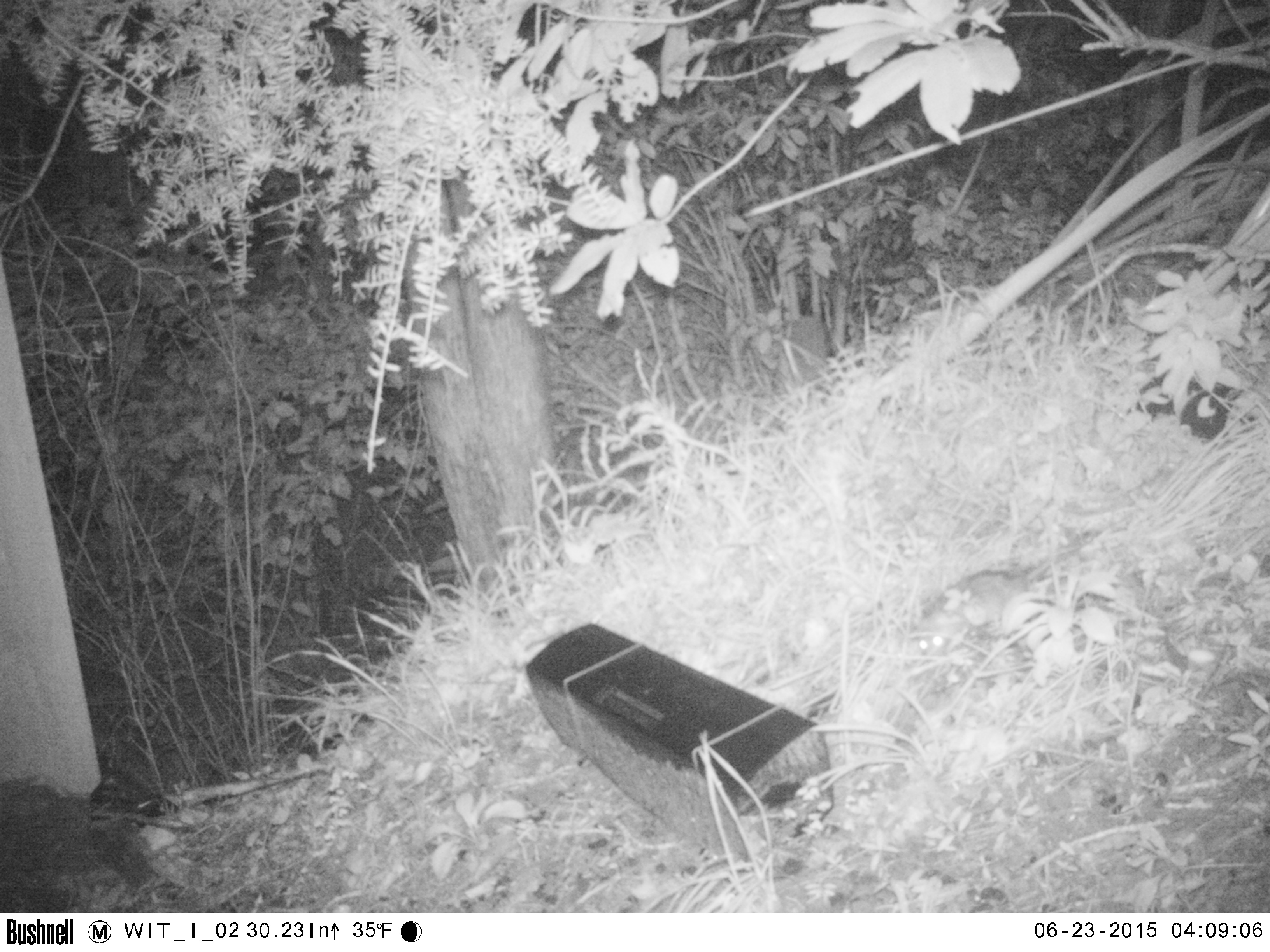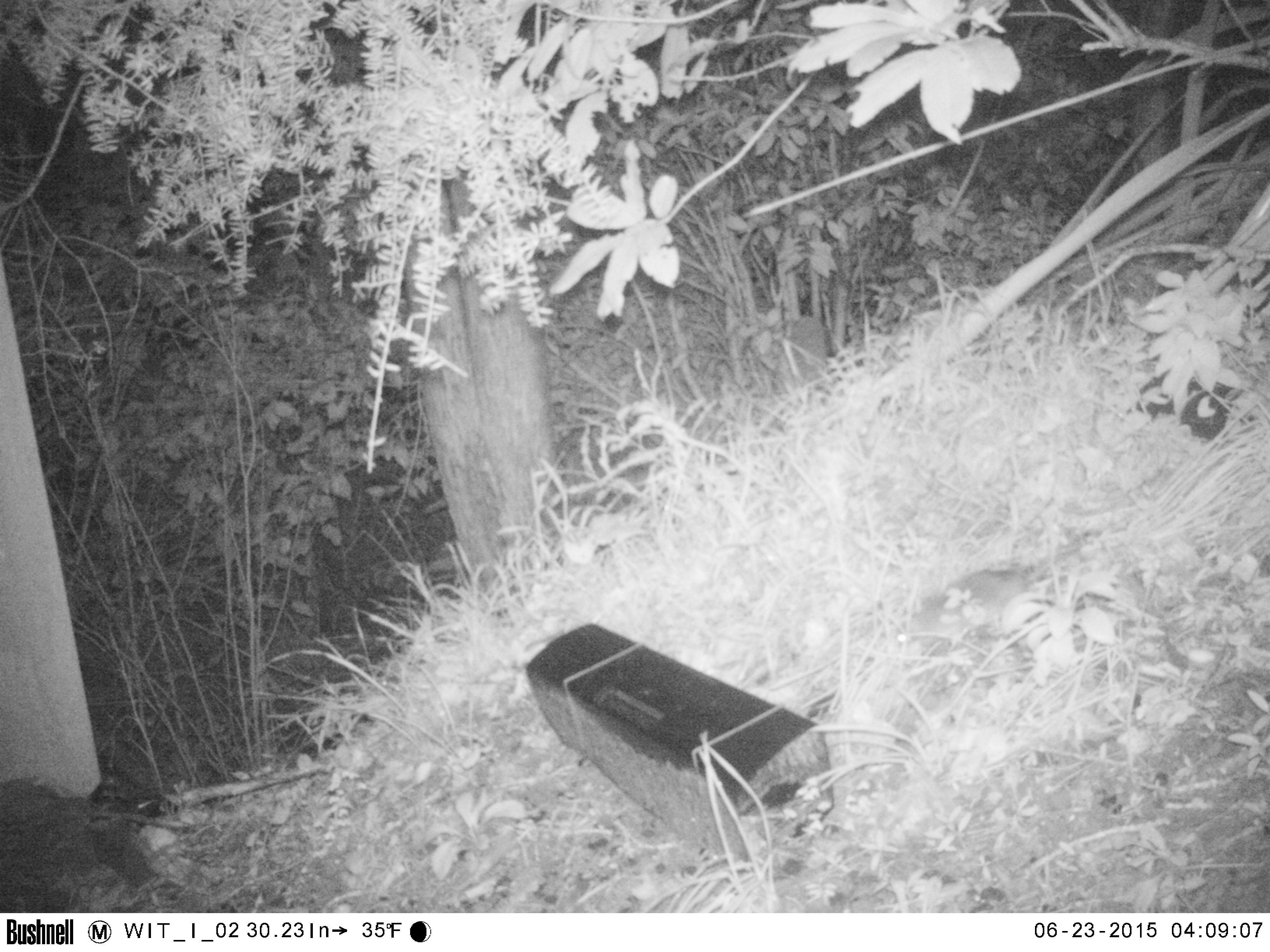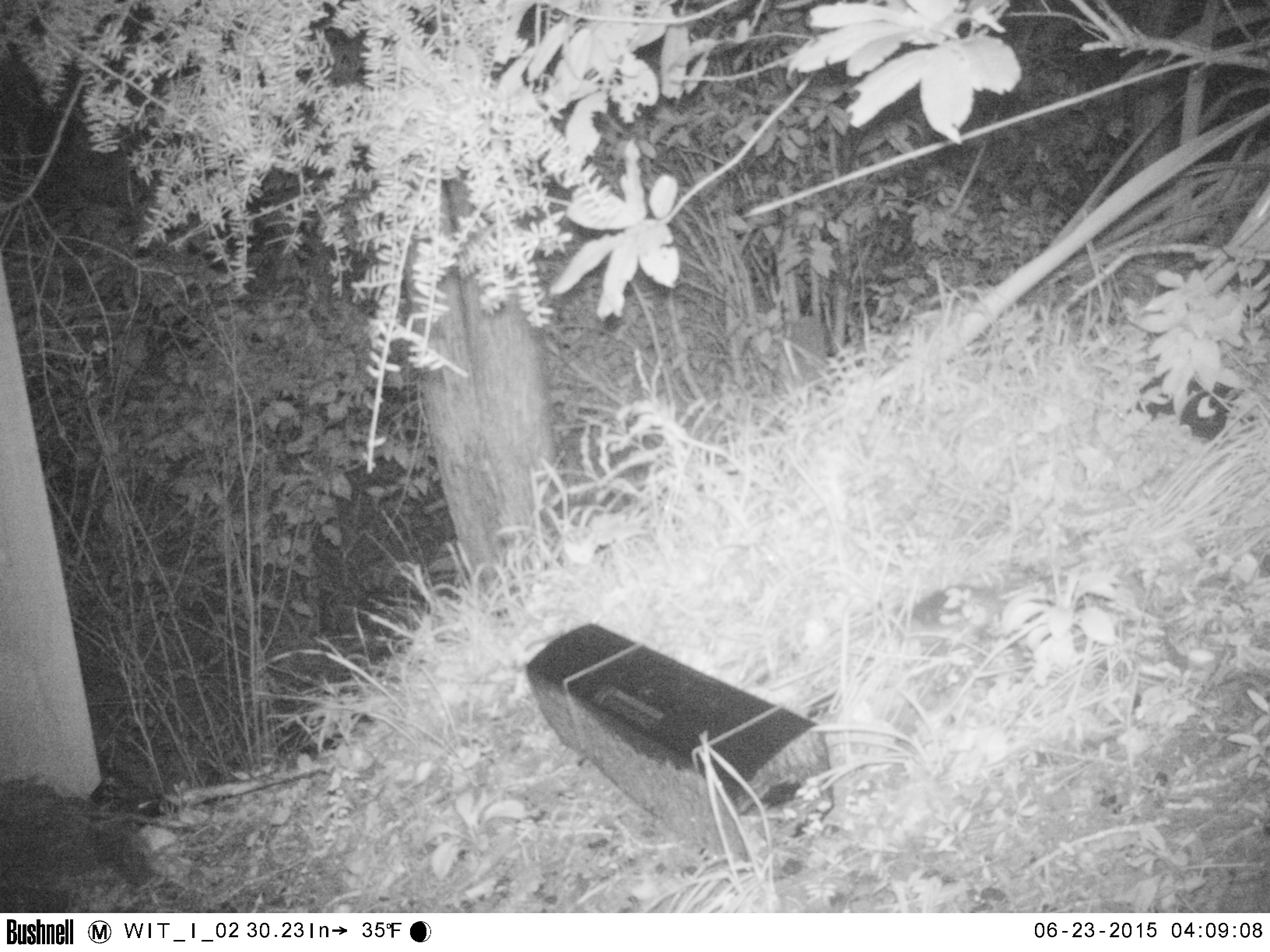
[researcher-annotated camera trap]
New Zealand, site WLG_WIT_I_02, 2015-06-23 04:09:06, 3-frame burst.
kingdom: Animalia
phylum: Chordata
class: Mammalia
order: Rodentia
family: Muridae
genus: Rattus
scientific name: Rattus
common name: rat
Rat (Rattus).